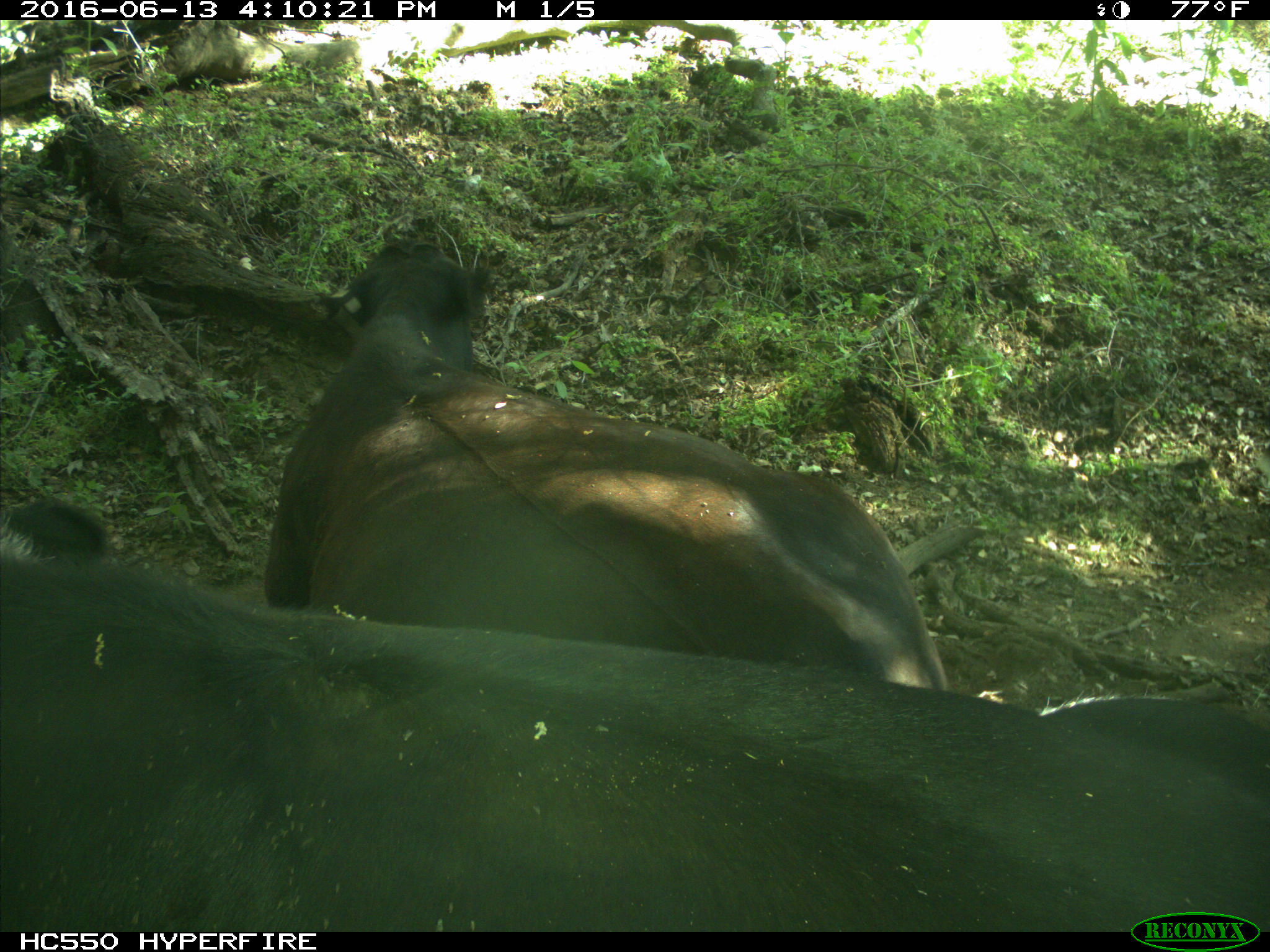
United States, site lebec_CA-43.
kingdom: Animalia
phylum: Chordata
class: Mammalia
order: Artiodactyla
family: Bovidae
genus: Bos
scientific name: Bos taurus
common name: domestic cow